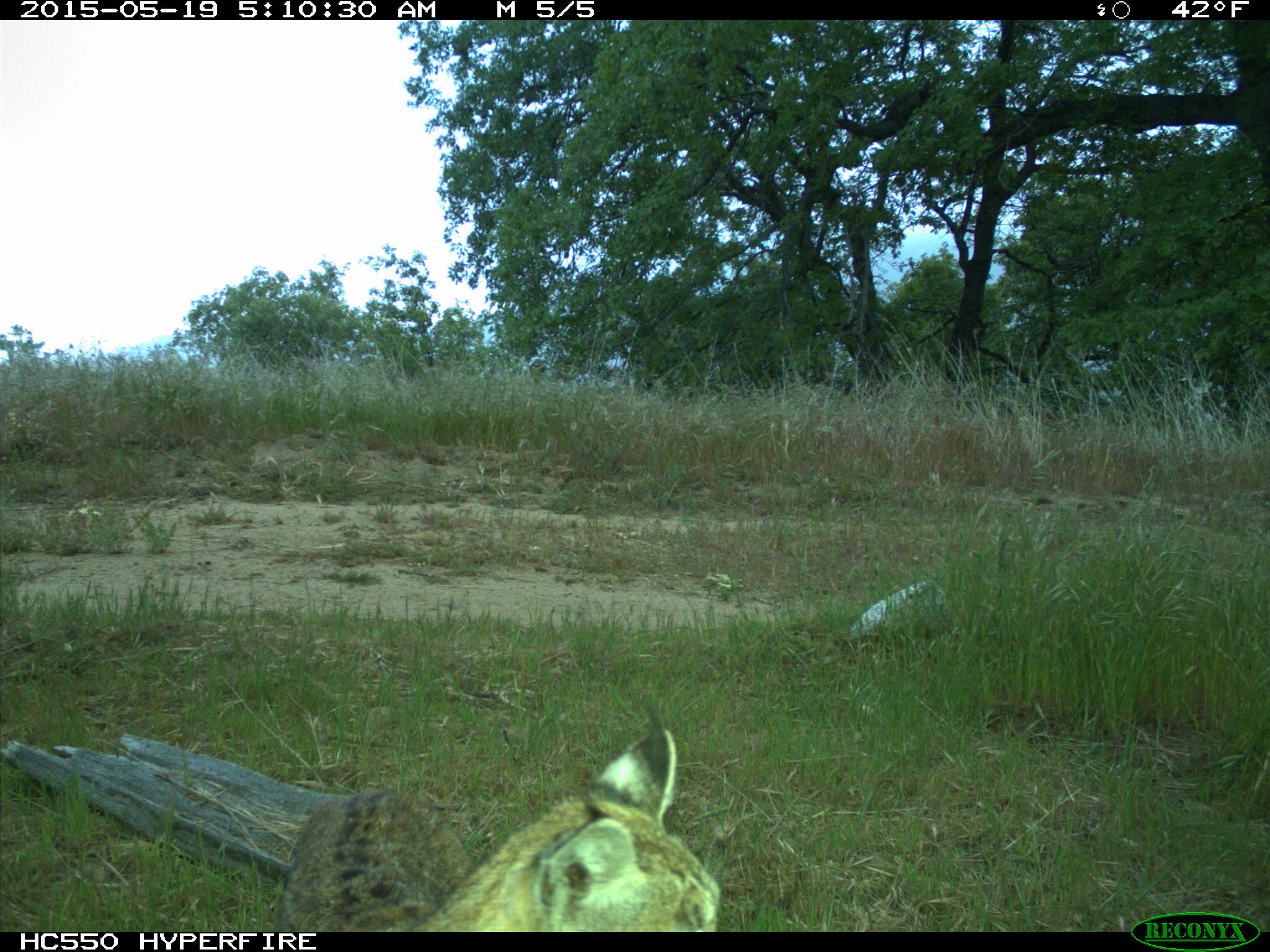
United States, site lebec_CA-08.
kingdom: Animalia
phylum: Chordata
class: Mammalia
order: Carnivora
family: Felidae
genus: Lynx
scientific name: Lynx rufus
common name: bobcat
Lynx rufus (bobcat).